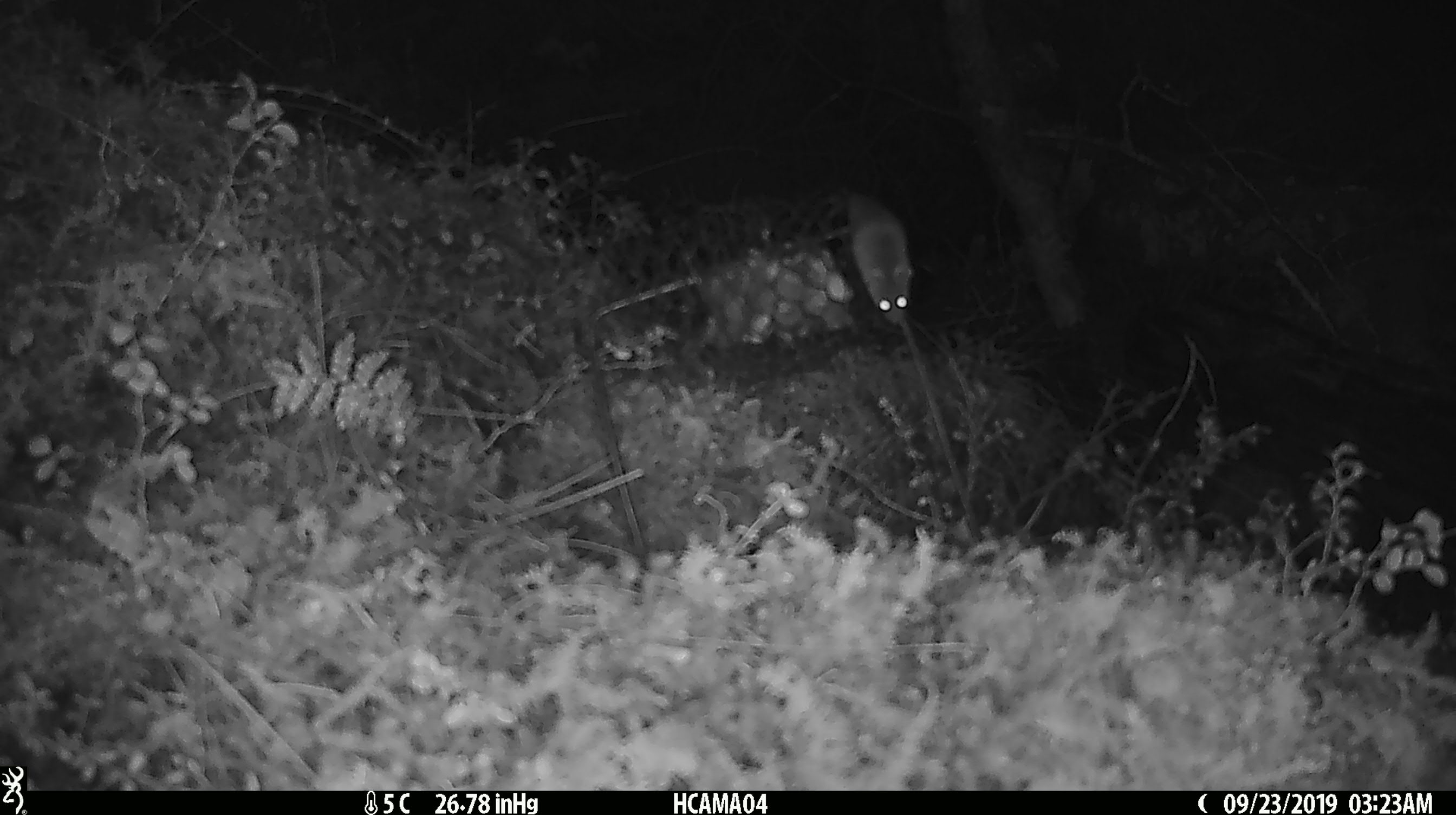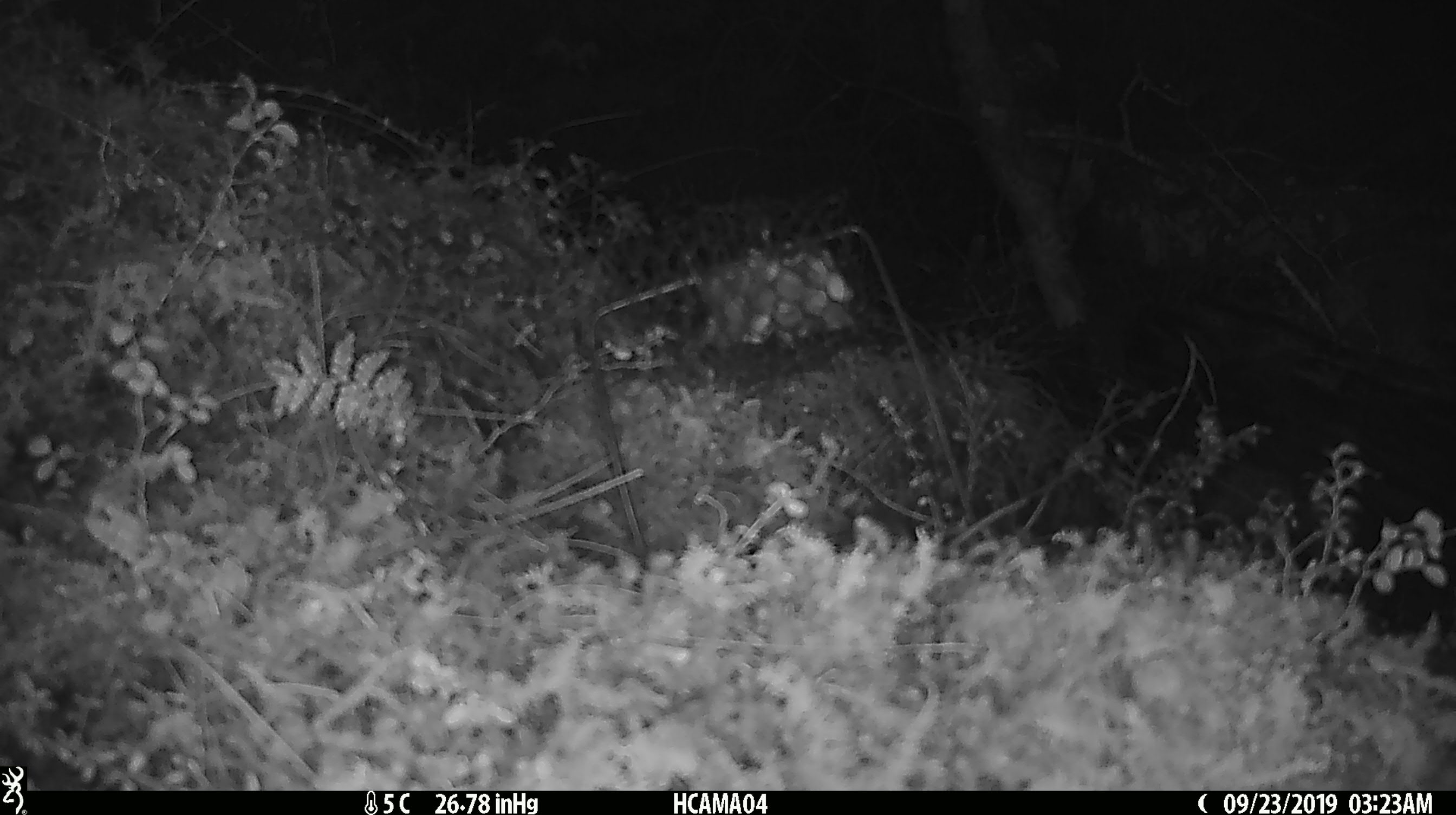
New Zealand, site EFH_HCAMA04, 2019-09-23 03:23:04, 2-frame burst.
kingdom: Animalia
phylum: Chordata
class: Mammalia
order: Rodentia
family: Muridae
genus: Mus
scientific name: Mus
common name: mouse